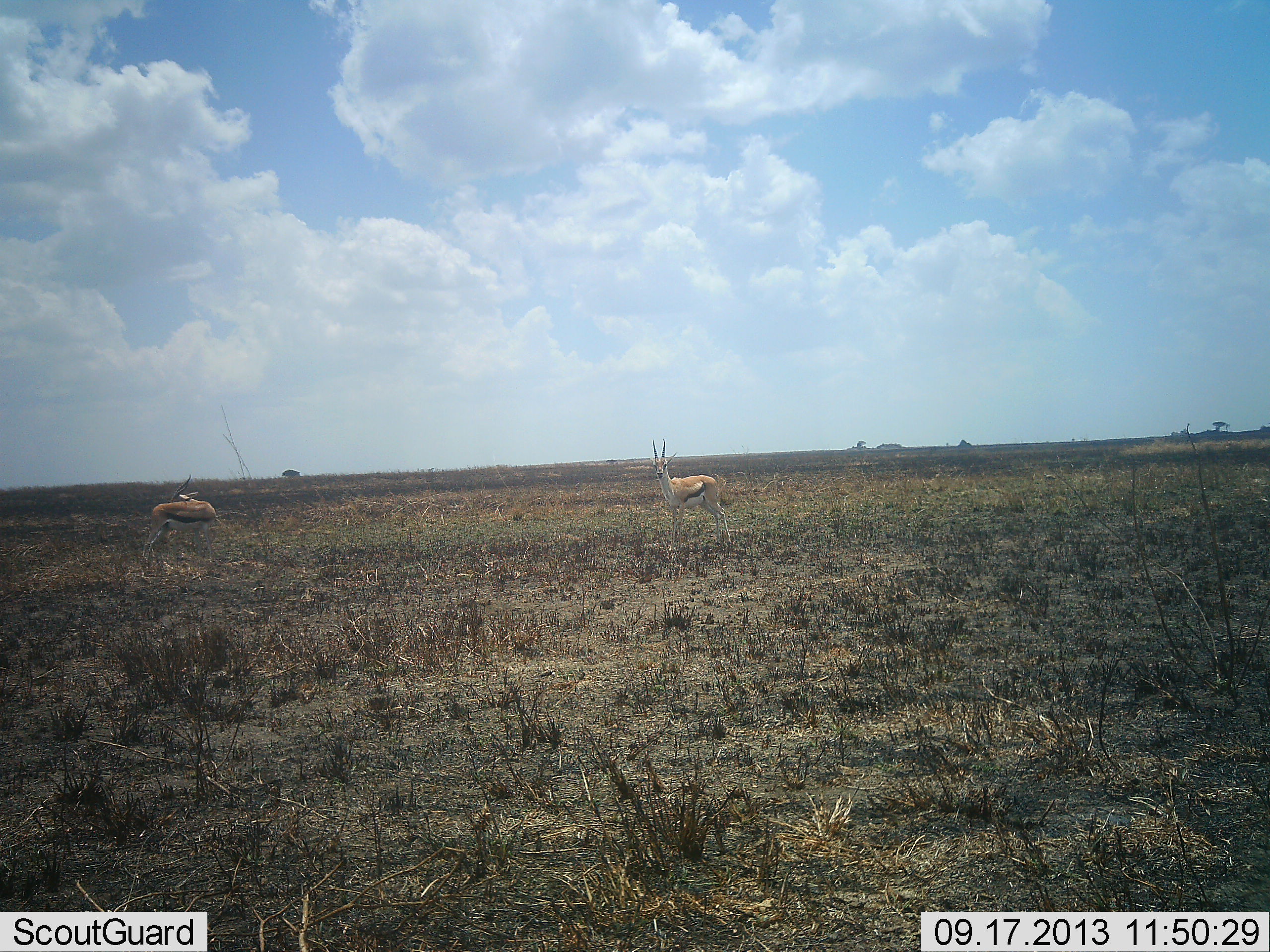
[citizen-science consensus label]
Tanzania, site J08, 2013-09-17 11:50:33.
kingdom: Animalia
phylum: Chordata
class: Mammalia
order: Artiodactyla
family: Bovidae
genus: Eudorcas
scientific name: Eudorcas thomsonii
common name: thomson's gazelle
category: gazellethomsons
Gazellethomsons (thomson's gazelle) (Eudorcas thomsonii), count 2. Behavior (volunteer vote fractions): standing 88%, resting 4%, moving 4%, interacting 4%. Young present (vote fraction): 0%. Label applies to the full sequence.